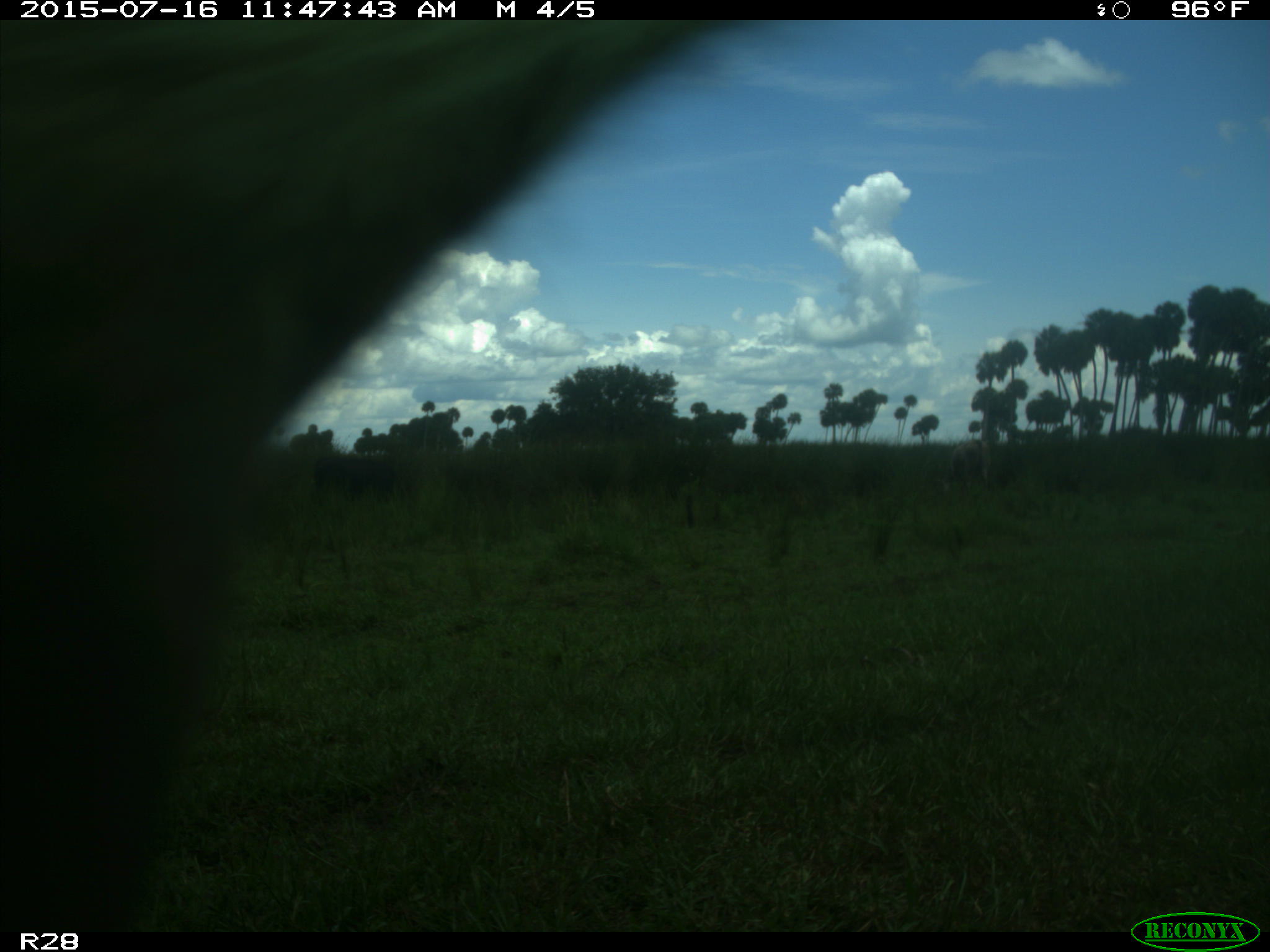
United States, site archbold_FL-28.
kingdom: Animalia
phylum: Chordata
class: Mammalia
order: Artiodactyla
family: Bovidae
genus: Bos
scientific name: Bos taurus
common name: domestic cow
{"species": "Bos taurus (domestic cow)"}